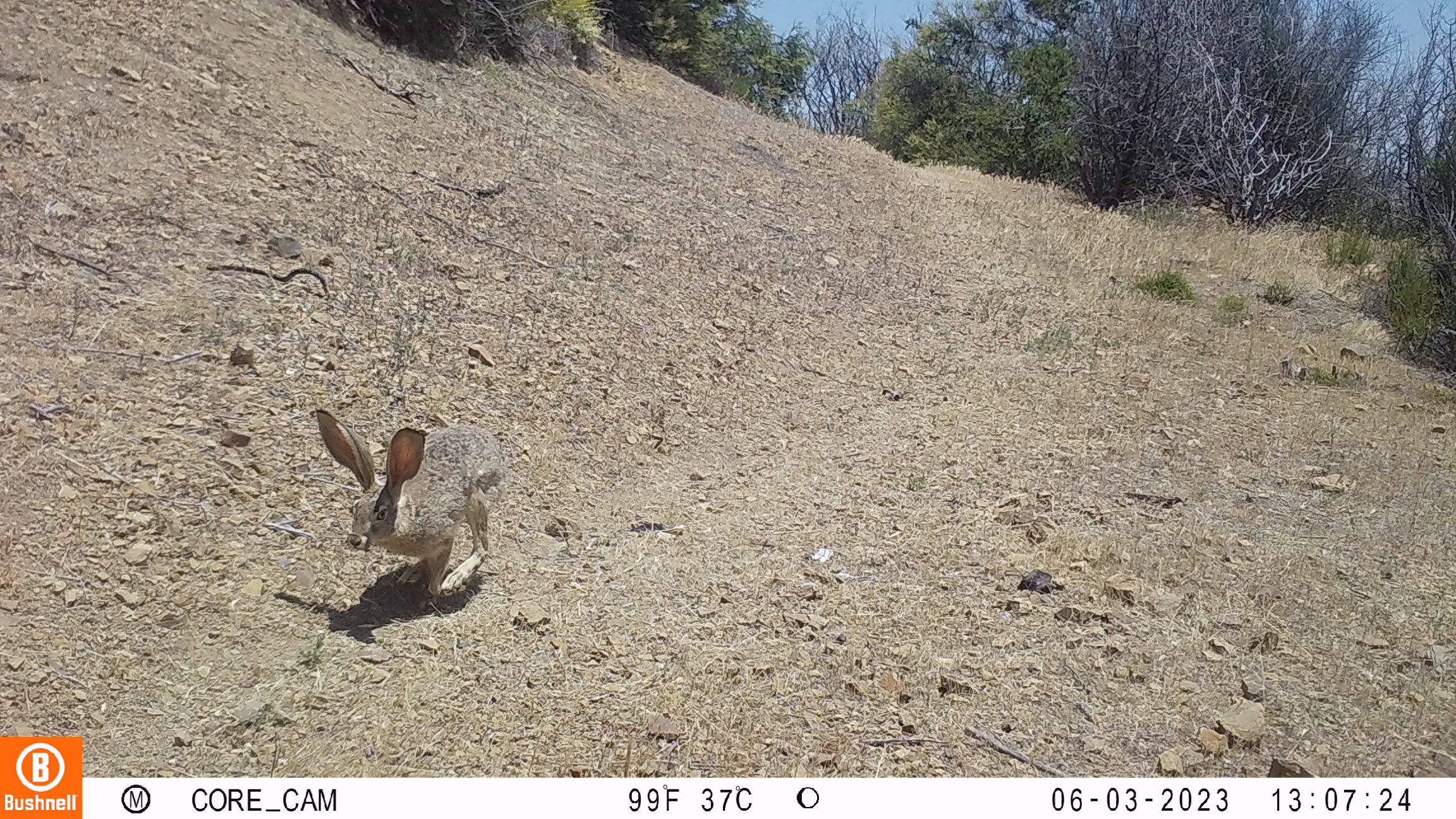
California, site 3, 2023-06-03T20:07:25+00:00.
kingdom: Animalia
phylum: Chordata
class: Mammalia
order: Lagomorpha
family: Leporidae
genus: Lepus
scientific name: Lepus californicus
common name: black-tailed jackrabbit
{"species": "black-tailed jackrabbit (Lepus californicus)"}